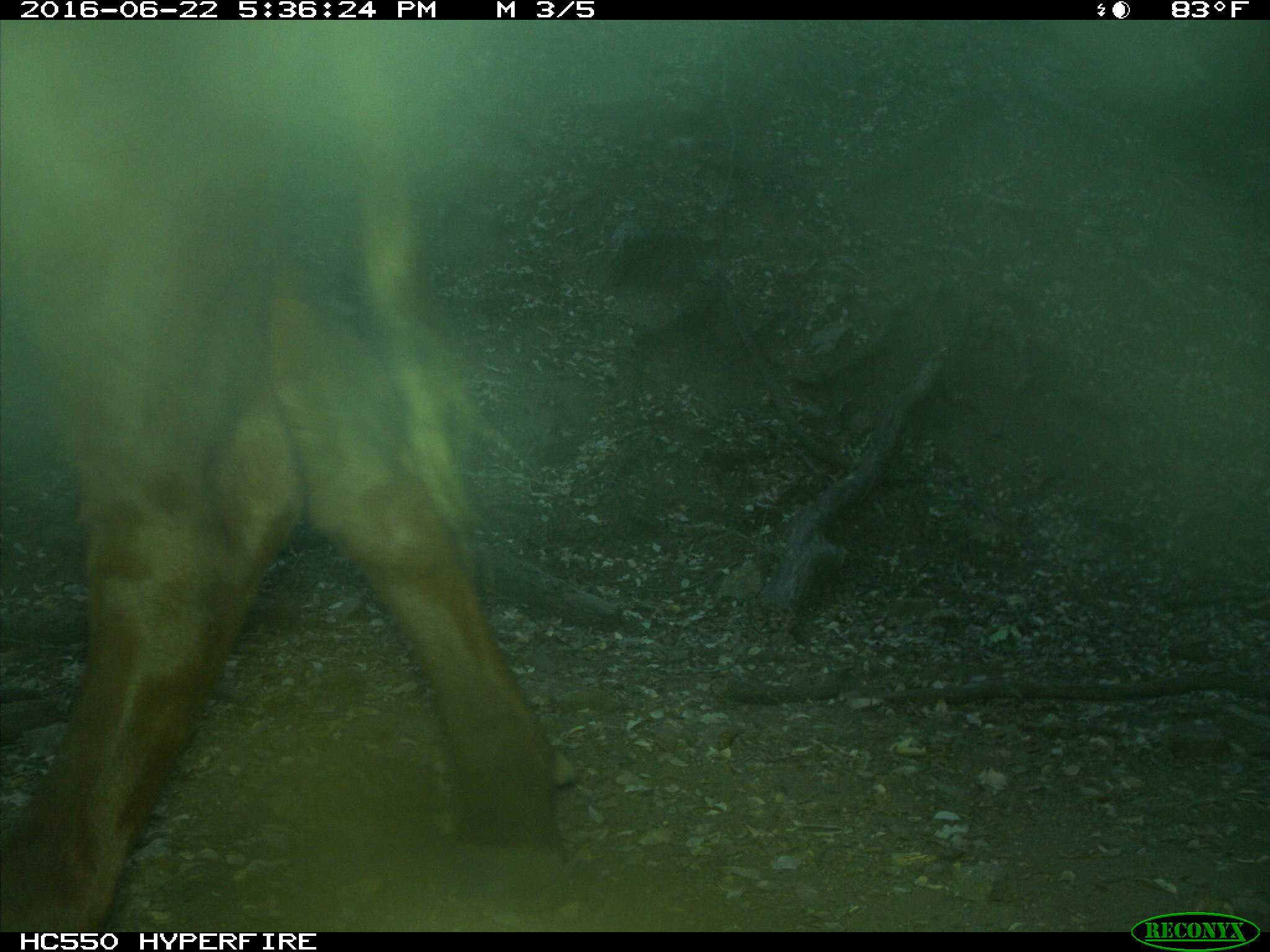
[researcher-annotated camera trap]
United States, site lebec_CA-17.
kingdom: Animalia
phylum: Chordata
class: Mammalia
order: Artiodactyla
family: Bovidae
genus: Bos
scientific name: Bos taurus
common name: domestic cow